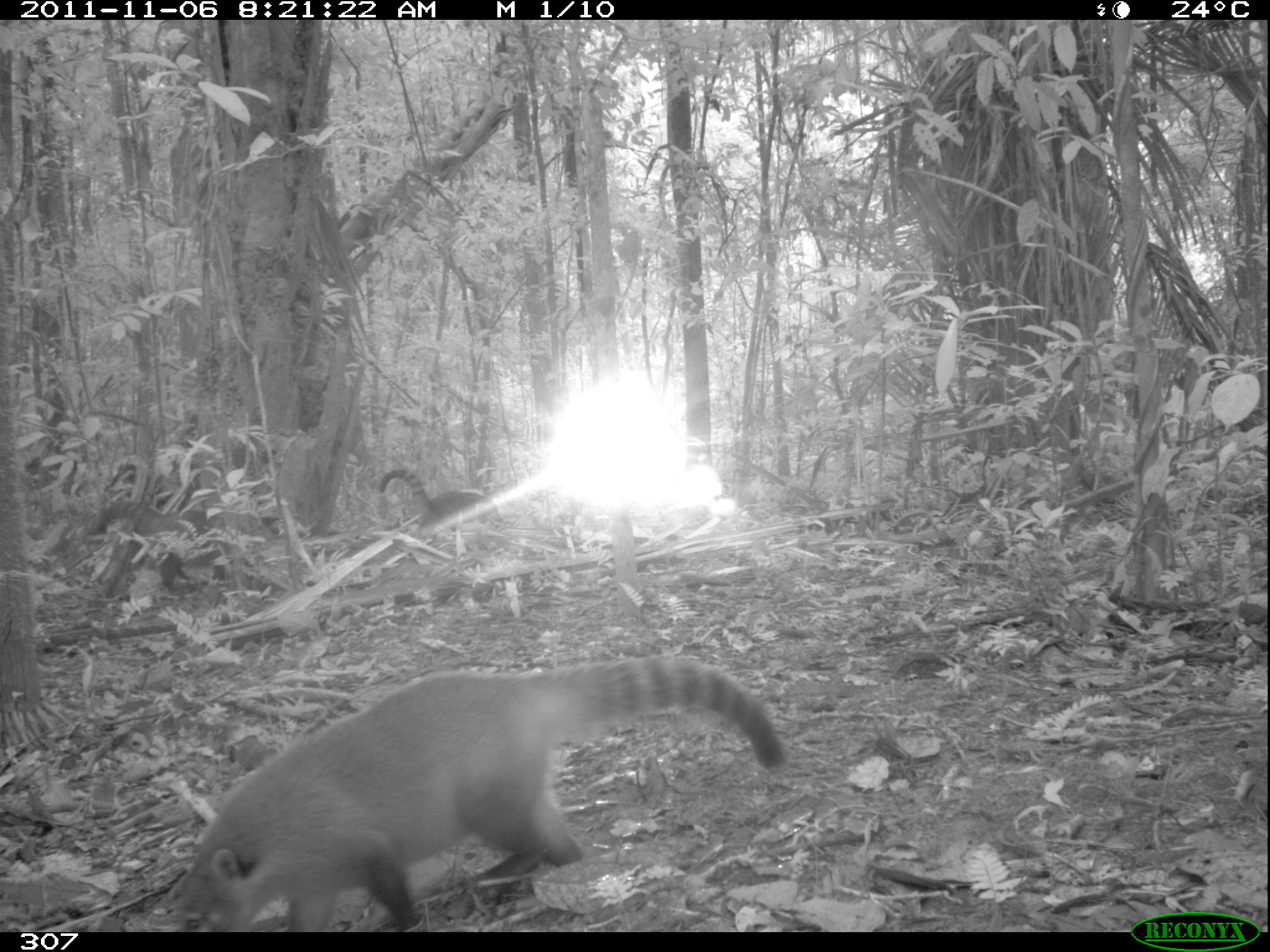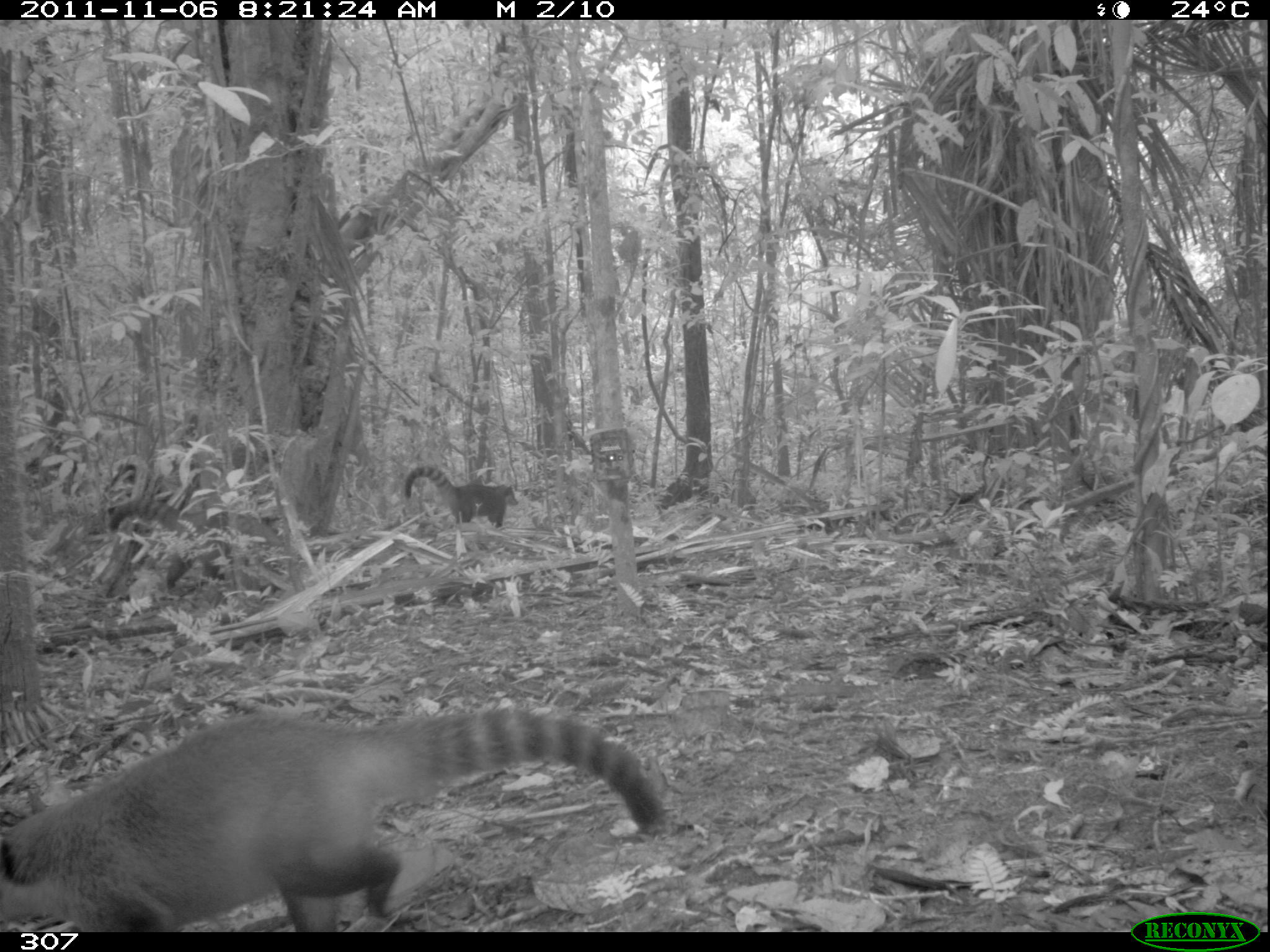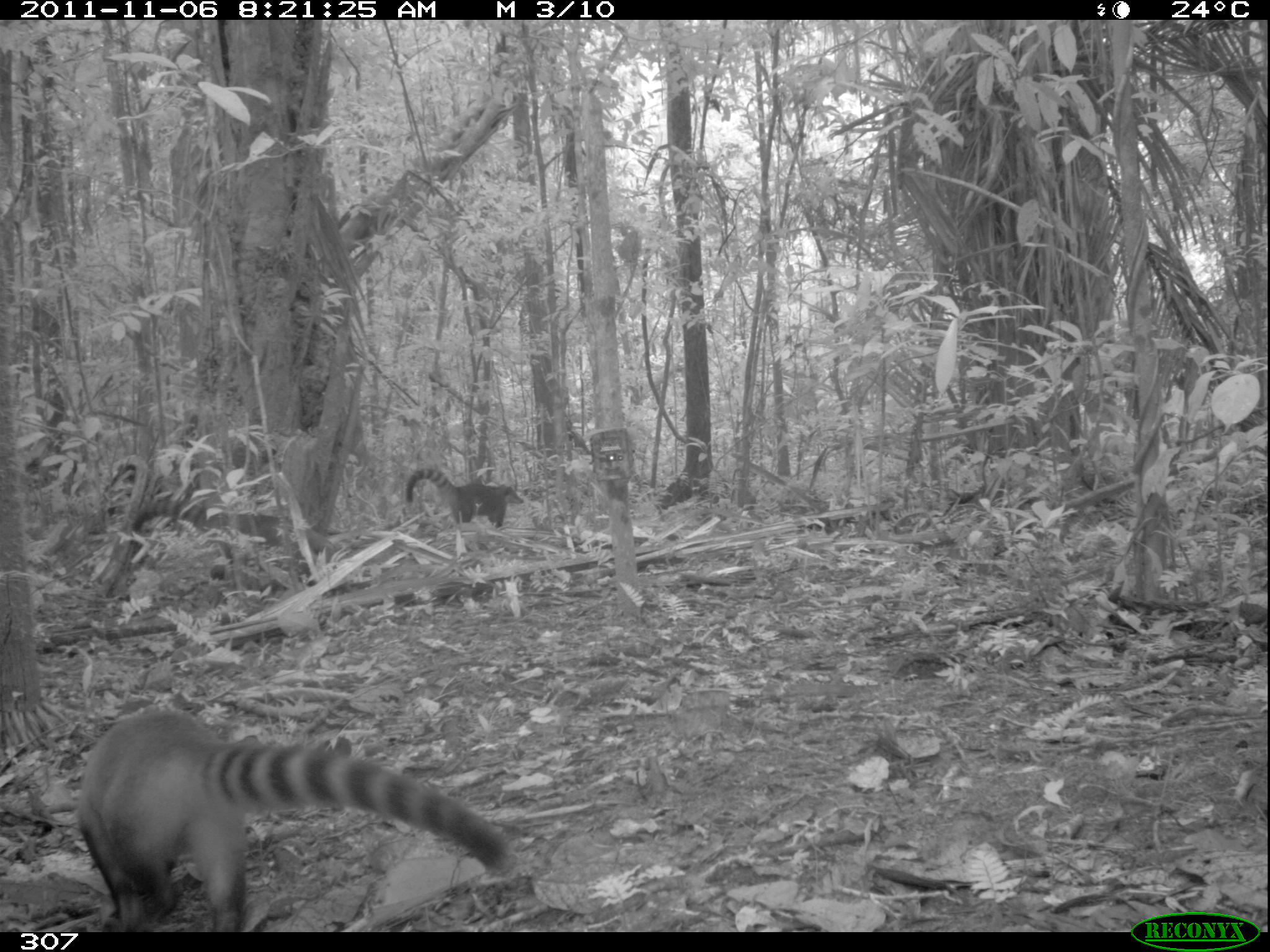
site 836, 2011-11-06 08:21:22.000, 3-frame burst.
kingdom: Animalia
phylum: Chordata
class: Mammalia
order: Carnivora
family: Procyonidae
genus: Nasua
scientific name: Nasua nasua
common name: south american coati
Nasua nasua (south american coati).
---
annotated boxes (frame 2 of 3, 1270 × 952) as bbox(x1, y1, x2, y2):
nasua nasua: bbox(1, 702, 669, 933); bbox(108, 495, 301, 605); bbox(399, 459, 518, 533)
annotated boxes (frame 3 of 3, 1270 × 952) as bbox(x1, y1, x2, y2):
nasua nasua: bbox(79, 701, 512, 932); bbox(126, 488, 339, 573); bbox(403, 466, 524, 529)